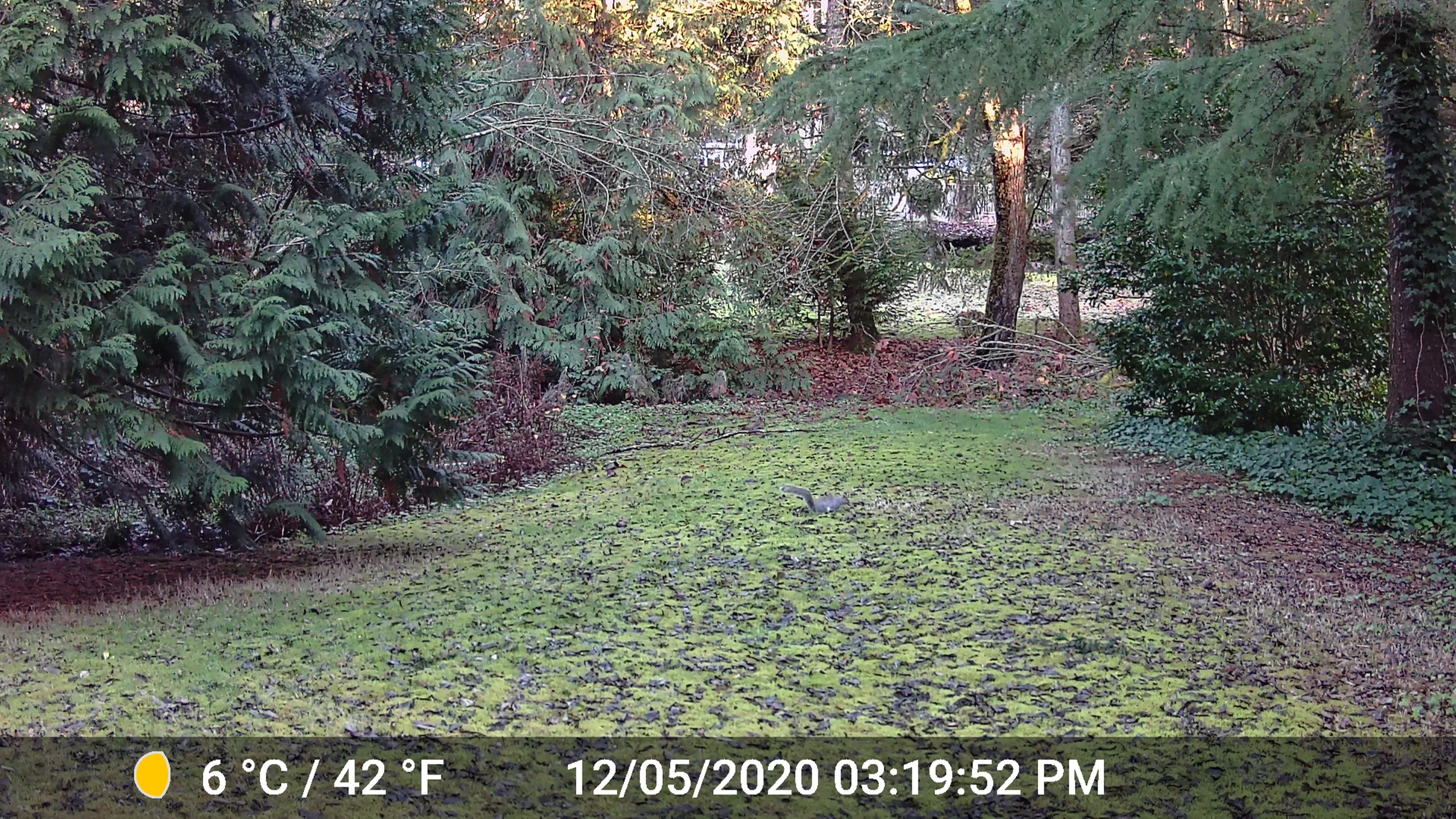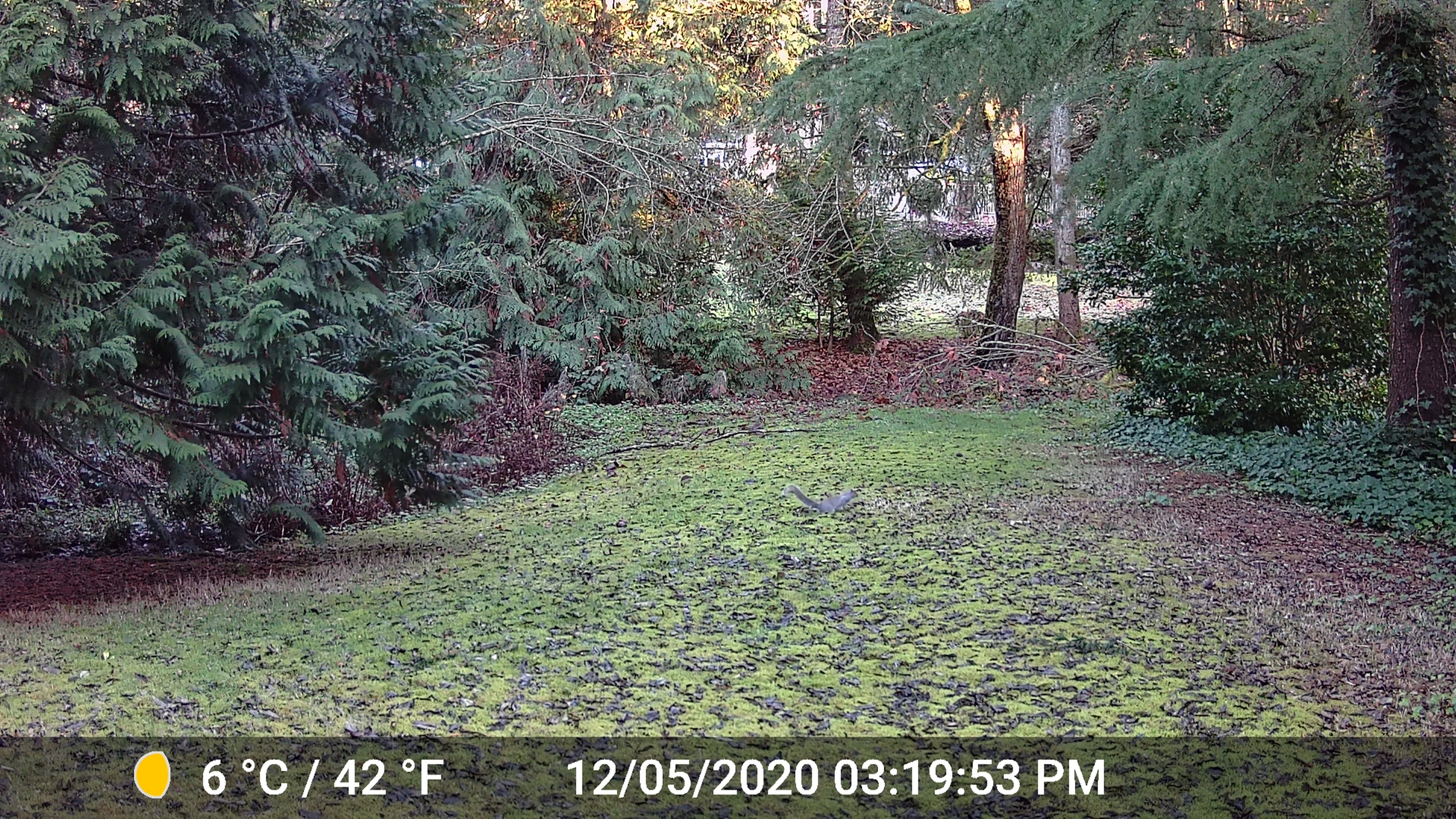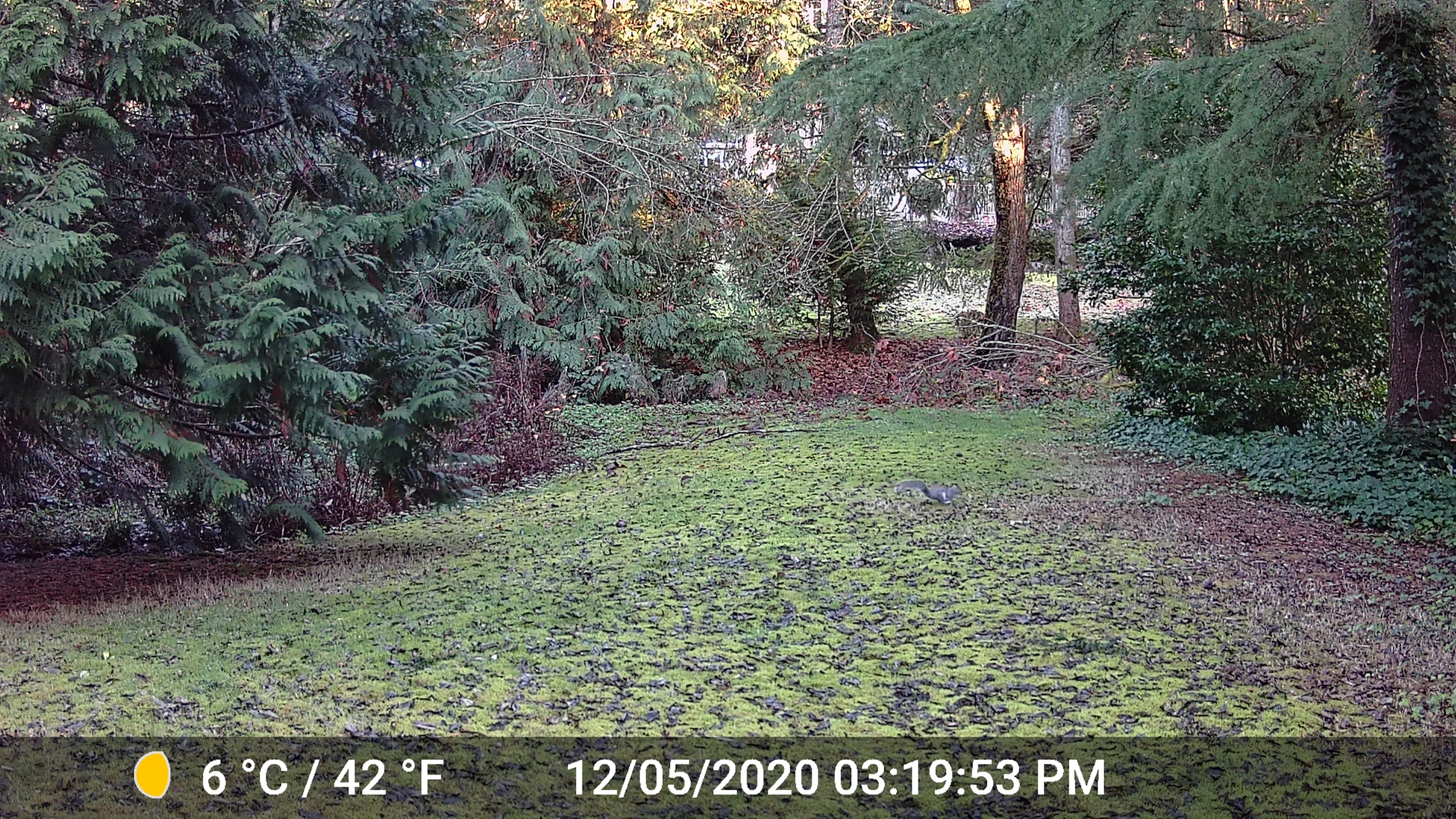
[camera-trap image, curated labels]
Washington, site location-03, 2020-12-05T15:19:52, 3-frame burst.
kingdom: Animalia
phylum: Chordata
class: Mammalia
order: Rodentia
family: Sciuridae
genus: Sciurus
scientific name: Sciurus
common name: squirrel